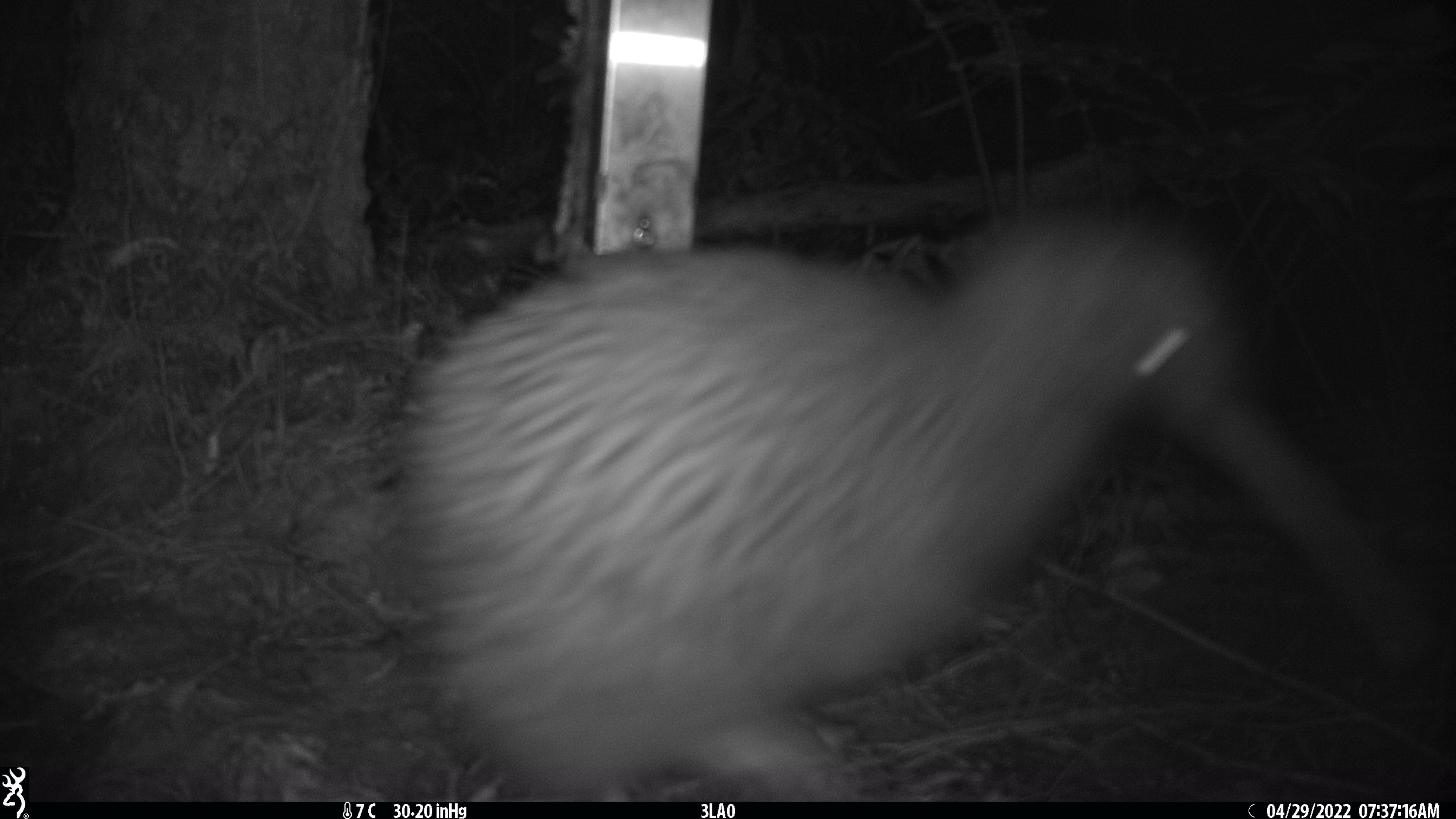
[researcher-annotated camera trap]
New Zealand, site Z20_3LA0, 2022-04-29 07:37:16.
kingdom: Animalia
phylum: Chordata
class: Aves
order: Apterygiformes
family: Apterygidae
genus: Apteryx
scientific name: Apteryx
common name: kiwi